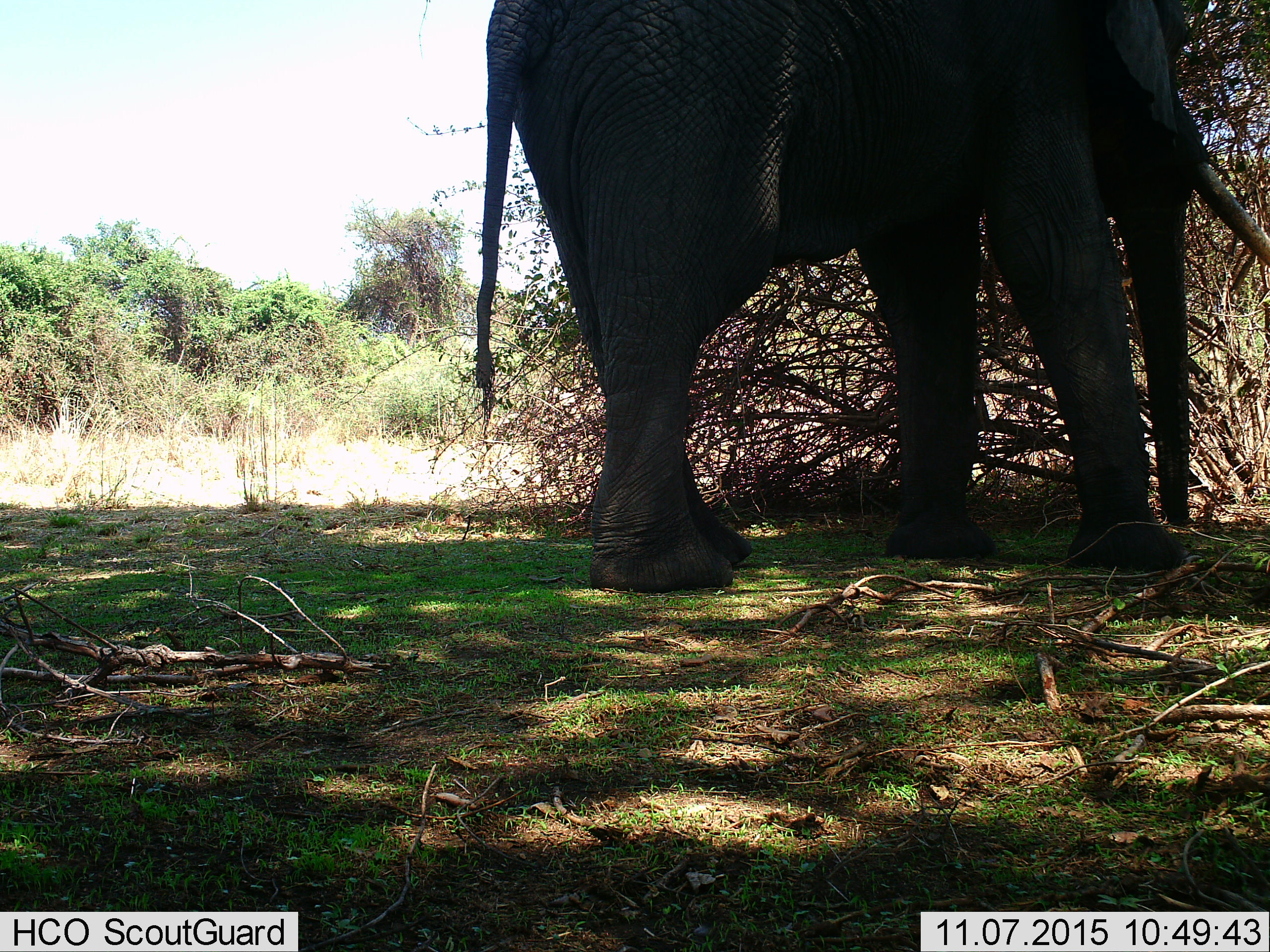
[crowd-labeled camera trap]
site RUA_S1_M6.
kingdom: Animalia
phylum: Chordata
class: Mammalia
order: Proboscidea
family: Elephantidae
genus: Loxodonta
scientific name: Loxodonta africana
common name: african bush elephant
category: elephant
Elephant (african bush elephant) (Loxodonta africana), count 1. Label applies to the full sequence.